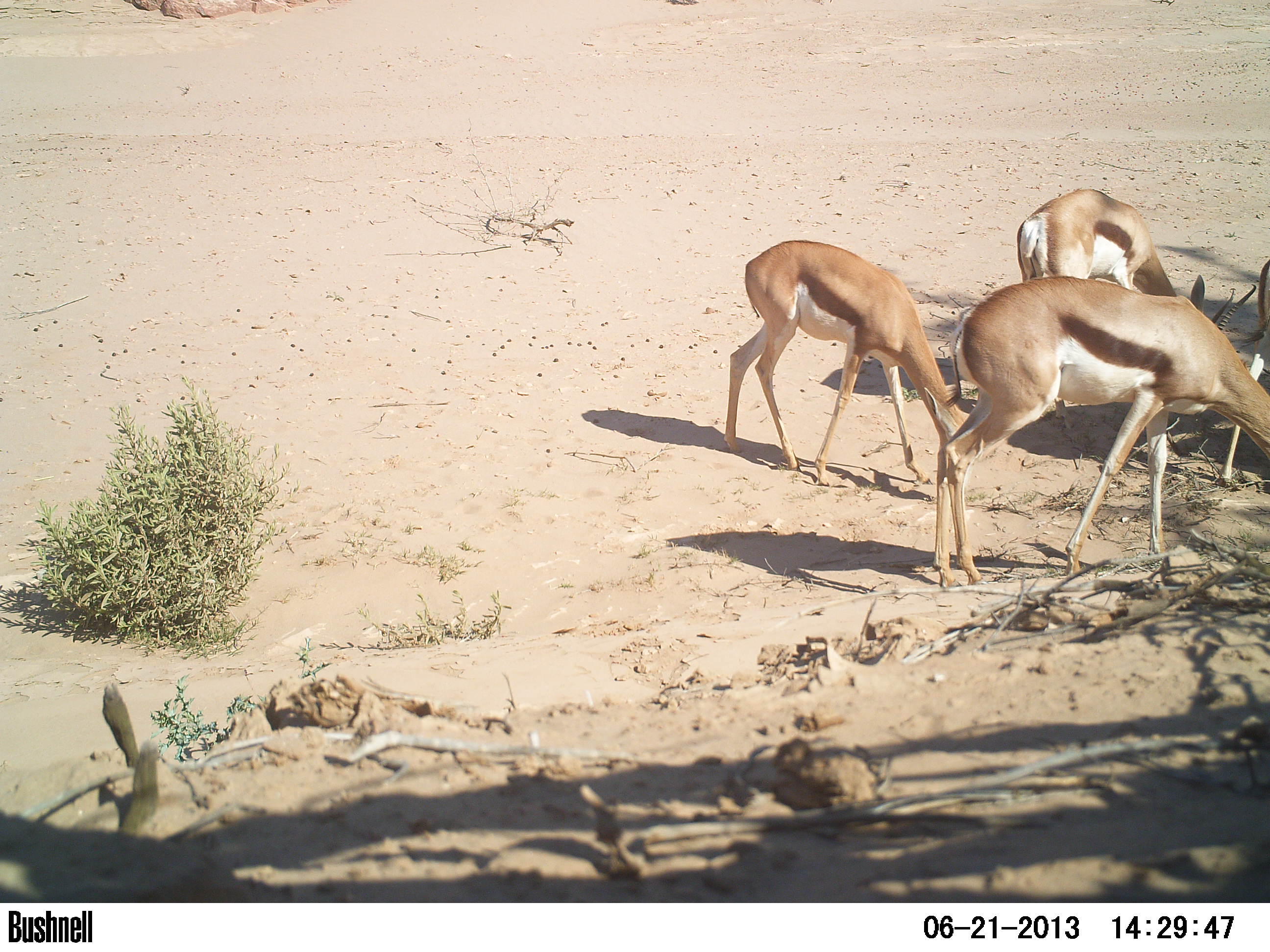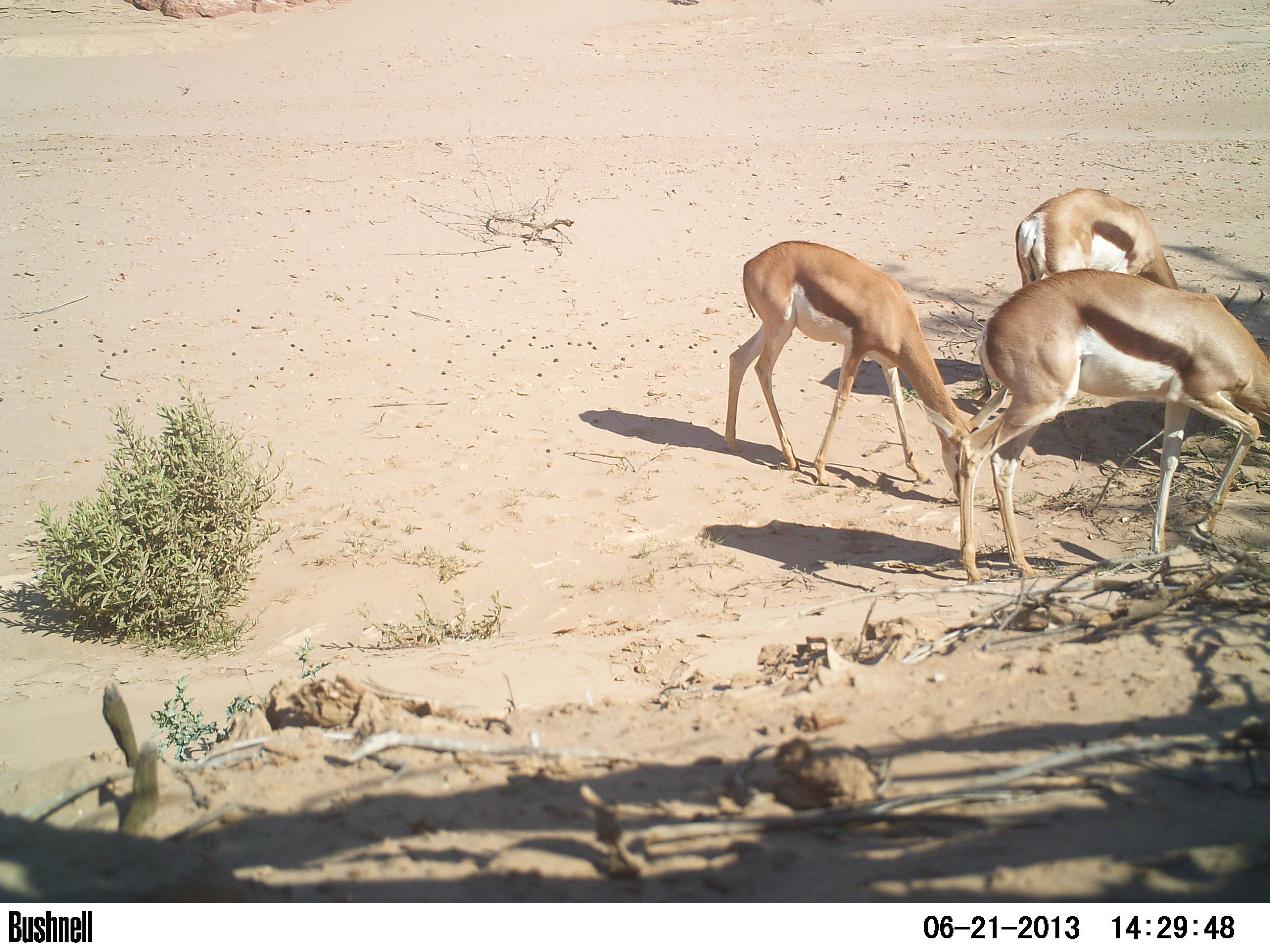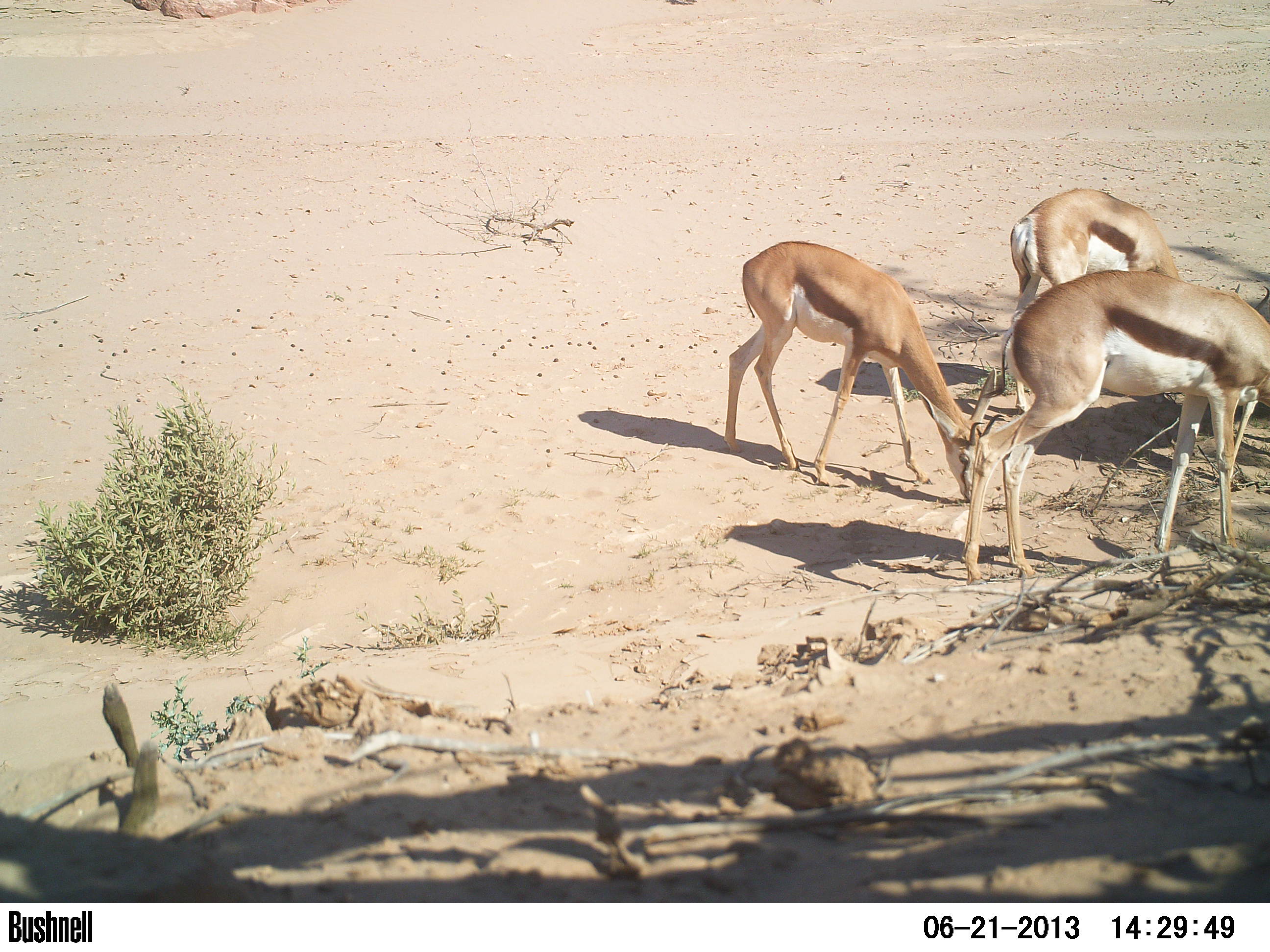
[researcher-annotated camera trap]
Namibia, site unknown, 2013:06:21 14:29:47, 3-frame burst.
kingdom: Animalia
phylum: Chordata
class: Mammalia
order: Artiodactyla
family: Bovidae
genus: Antidorcas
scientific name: Antidorcas marsupialis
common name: springbok